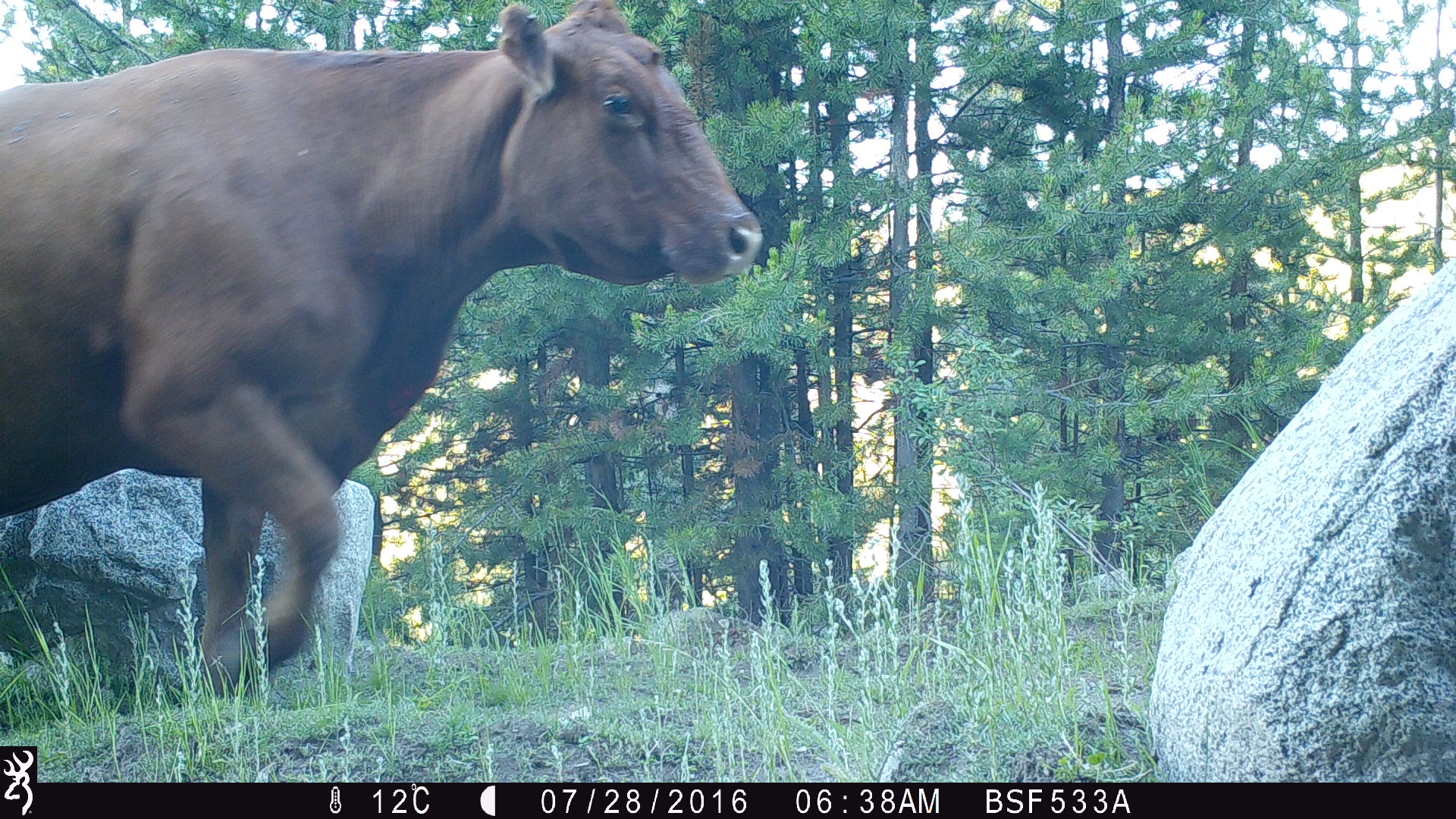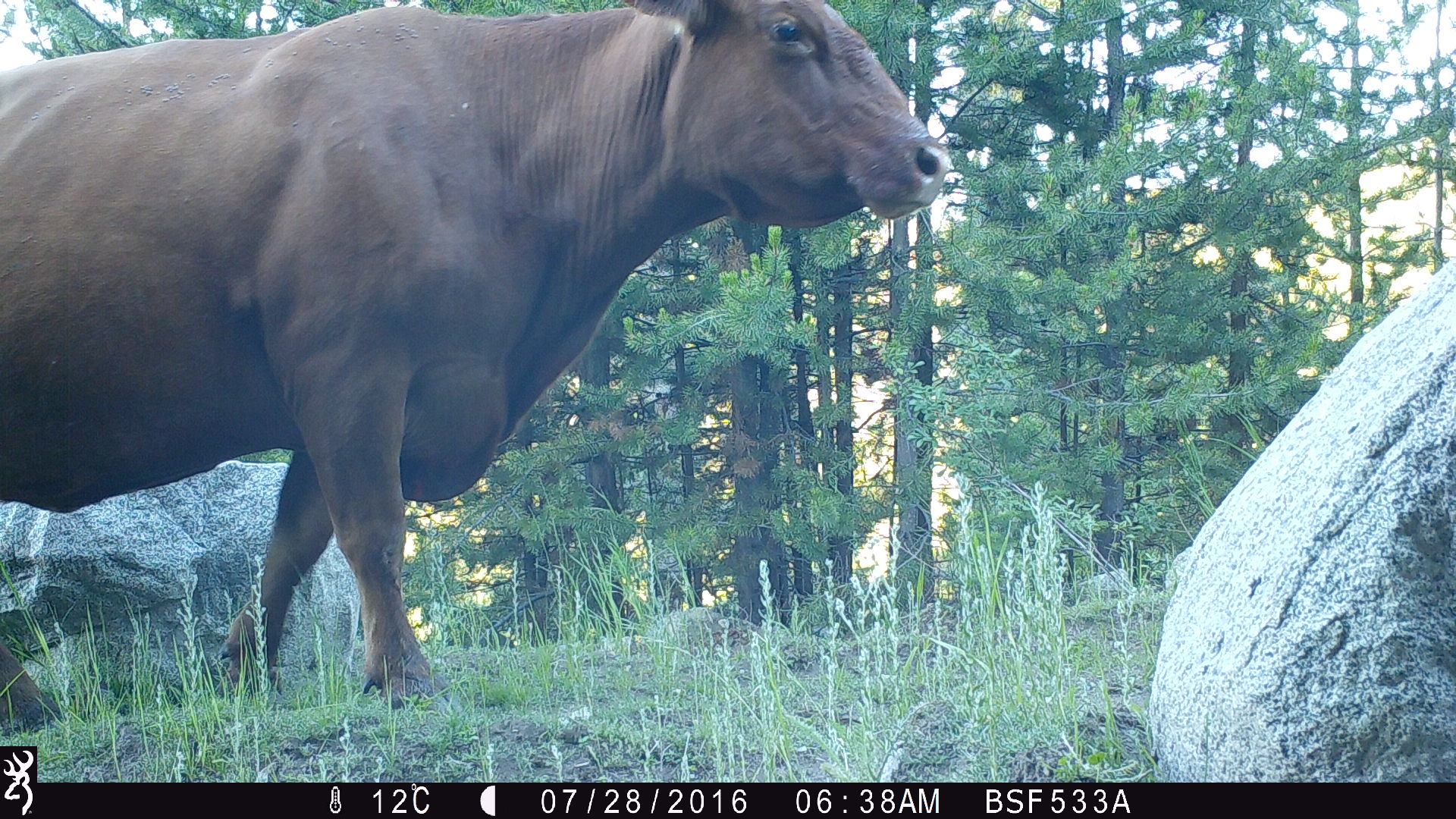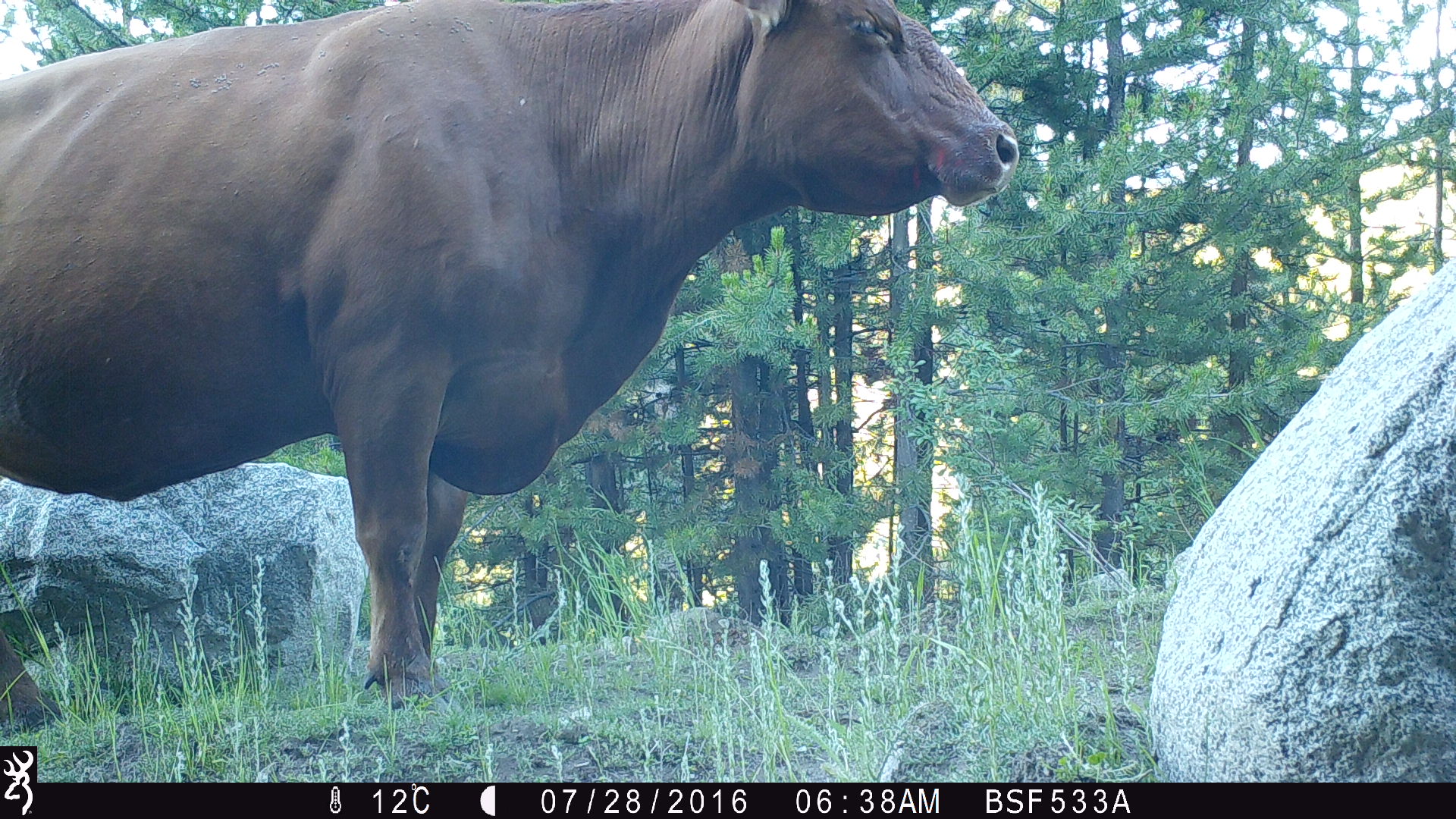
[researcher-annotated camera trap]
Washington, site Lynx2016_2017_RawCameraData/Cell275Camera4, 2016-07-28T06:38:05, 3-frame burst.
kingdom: Animalia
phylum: Chordata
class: Mammalia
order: Artiodactyla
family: Bovidae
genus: Bos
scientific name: Bos taurus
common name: domestic cattle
Domestic cattle (Bos taurus). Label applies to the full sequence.